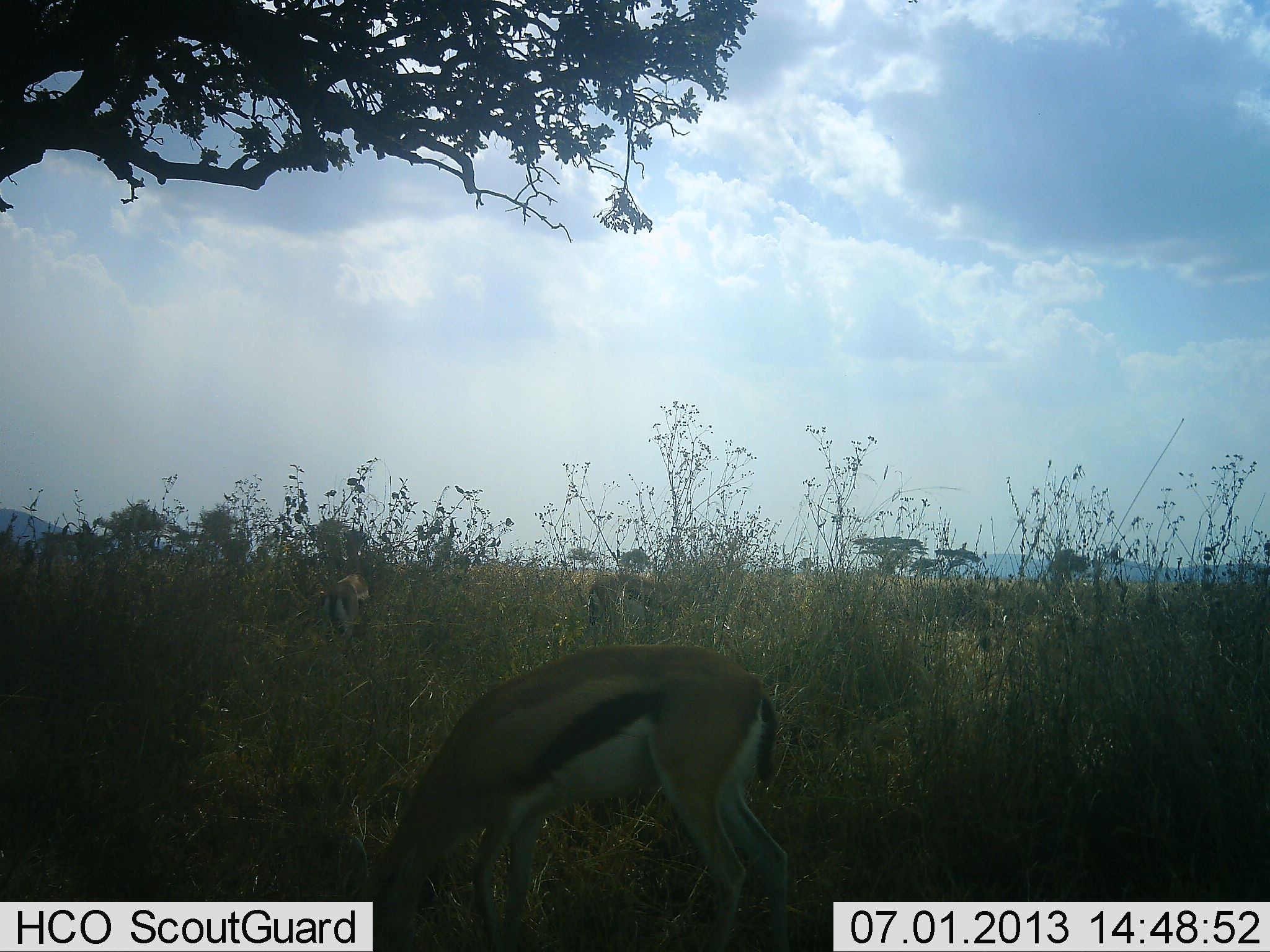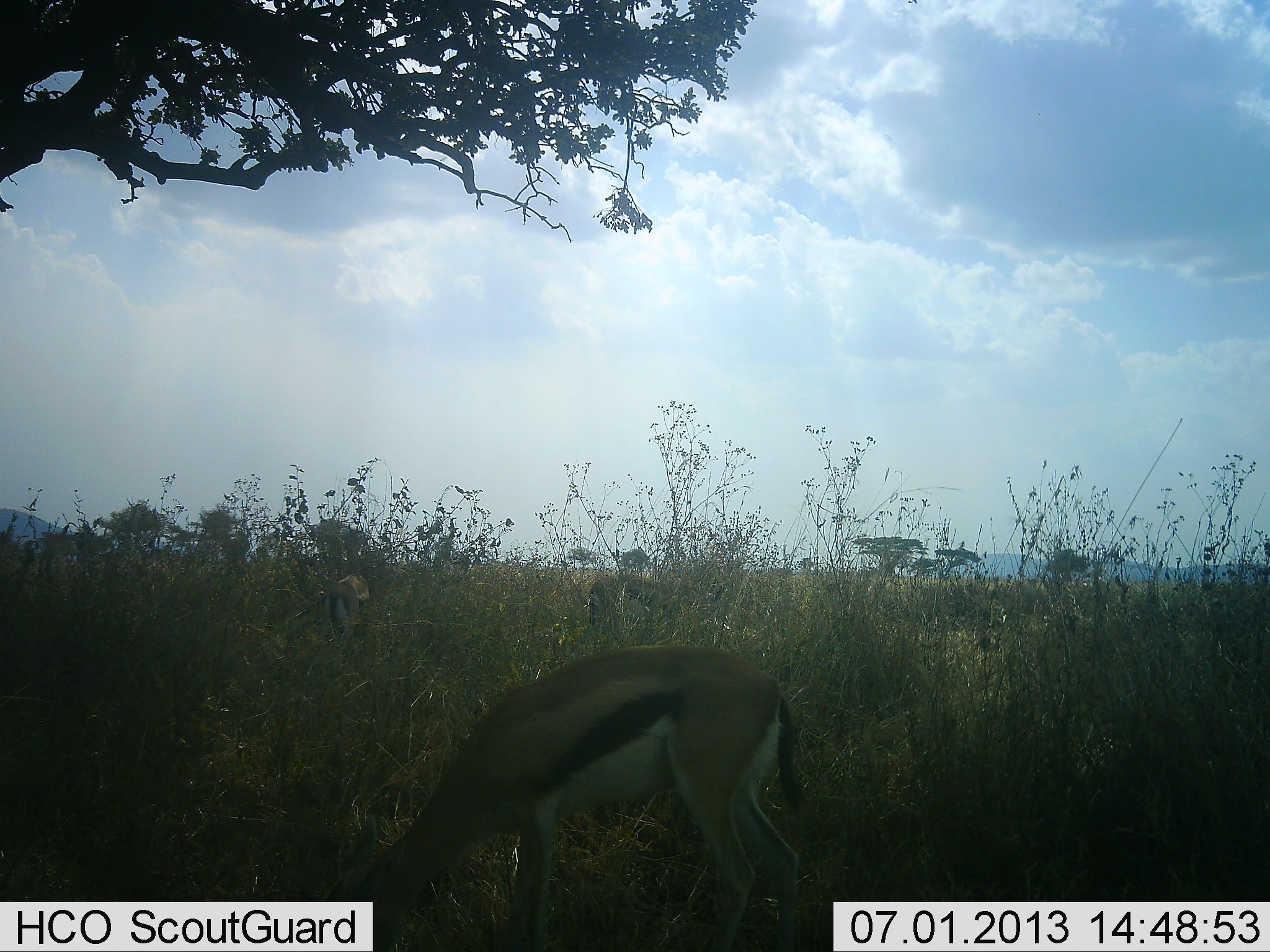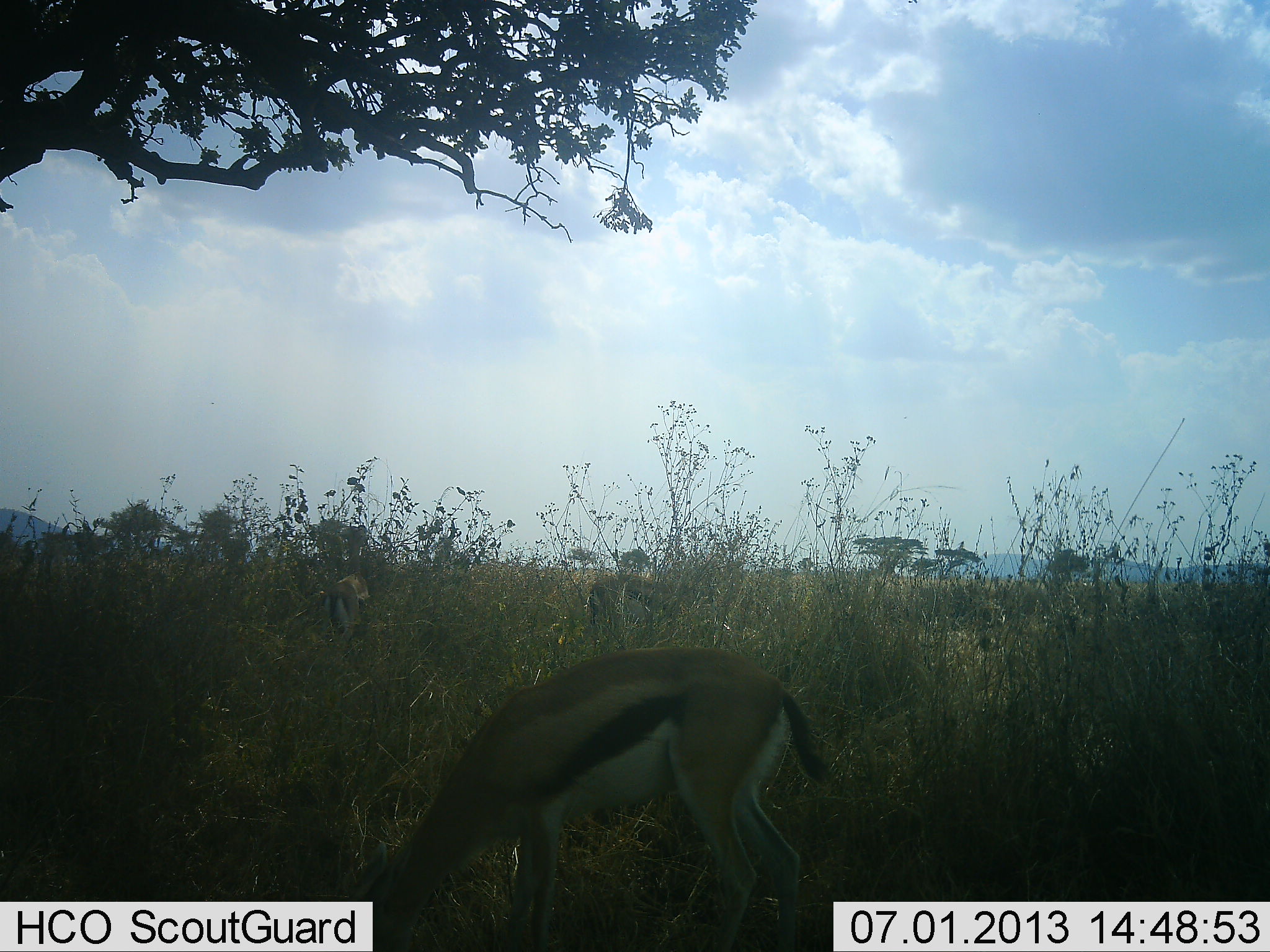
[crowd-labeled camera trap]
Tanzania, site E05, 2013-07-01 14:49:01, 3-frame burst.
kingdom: Animalia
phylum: Chordata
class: Mammalia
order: Artiodactyla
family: Bovidae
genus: Eudorcas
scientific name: Eudorcas thomsonii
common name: thomson's gazelle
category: gazellethomsons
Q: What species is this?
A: Gazellethomsons (thomson's gazelle) (Eudorcas thomsonii).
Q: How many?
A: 3.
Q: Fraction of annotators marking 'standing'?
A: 17%.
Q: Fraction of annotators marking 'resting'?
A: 4%.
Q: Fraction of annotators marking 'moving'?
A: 0%.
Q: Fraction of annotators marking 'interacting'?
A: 0%.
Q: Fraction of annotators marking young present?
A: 0%.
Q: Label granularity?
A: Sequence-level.